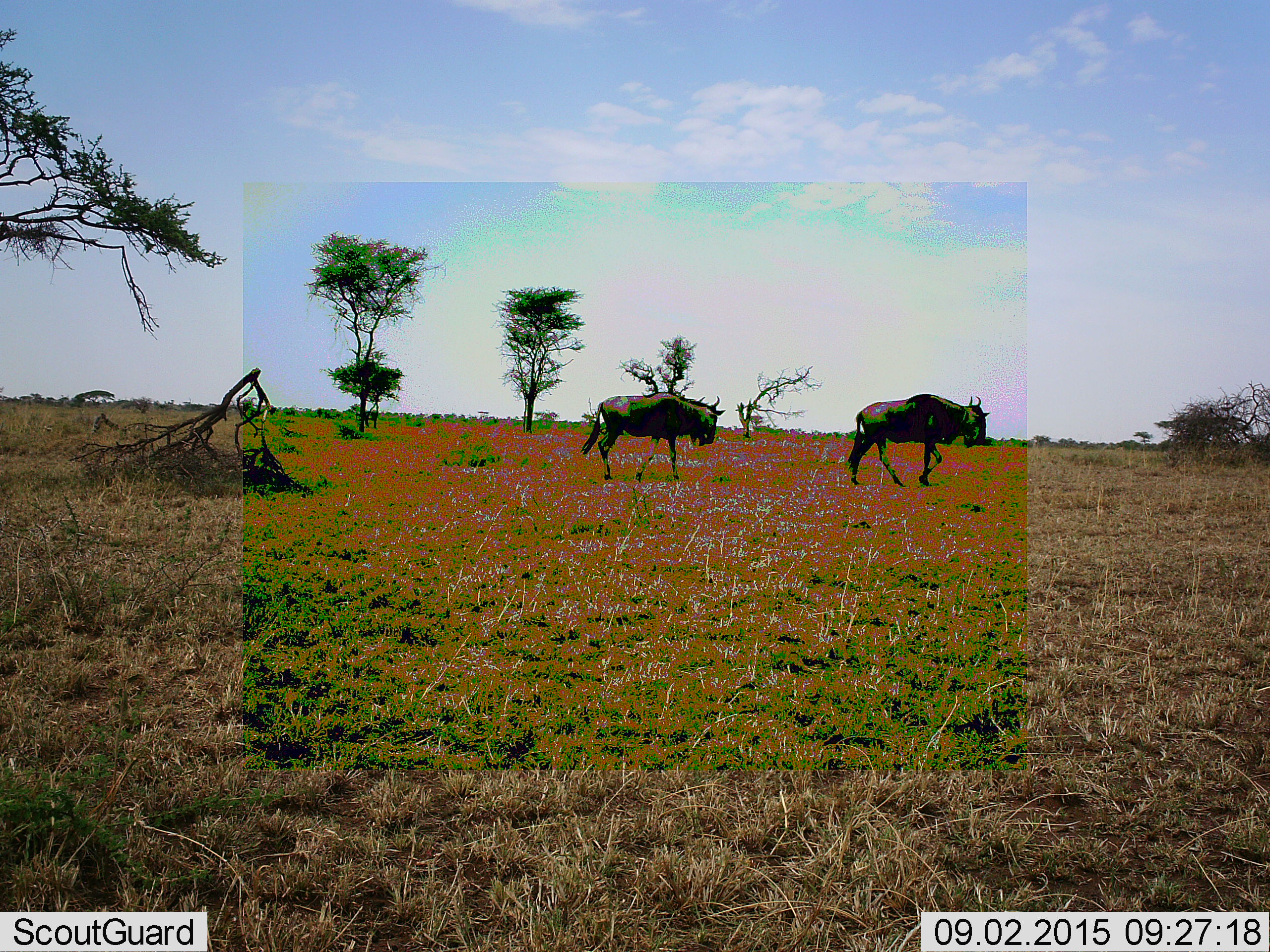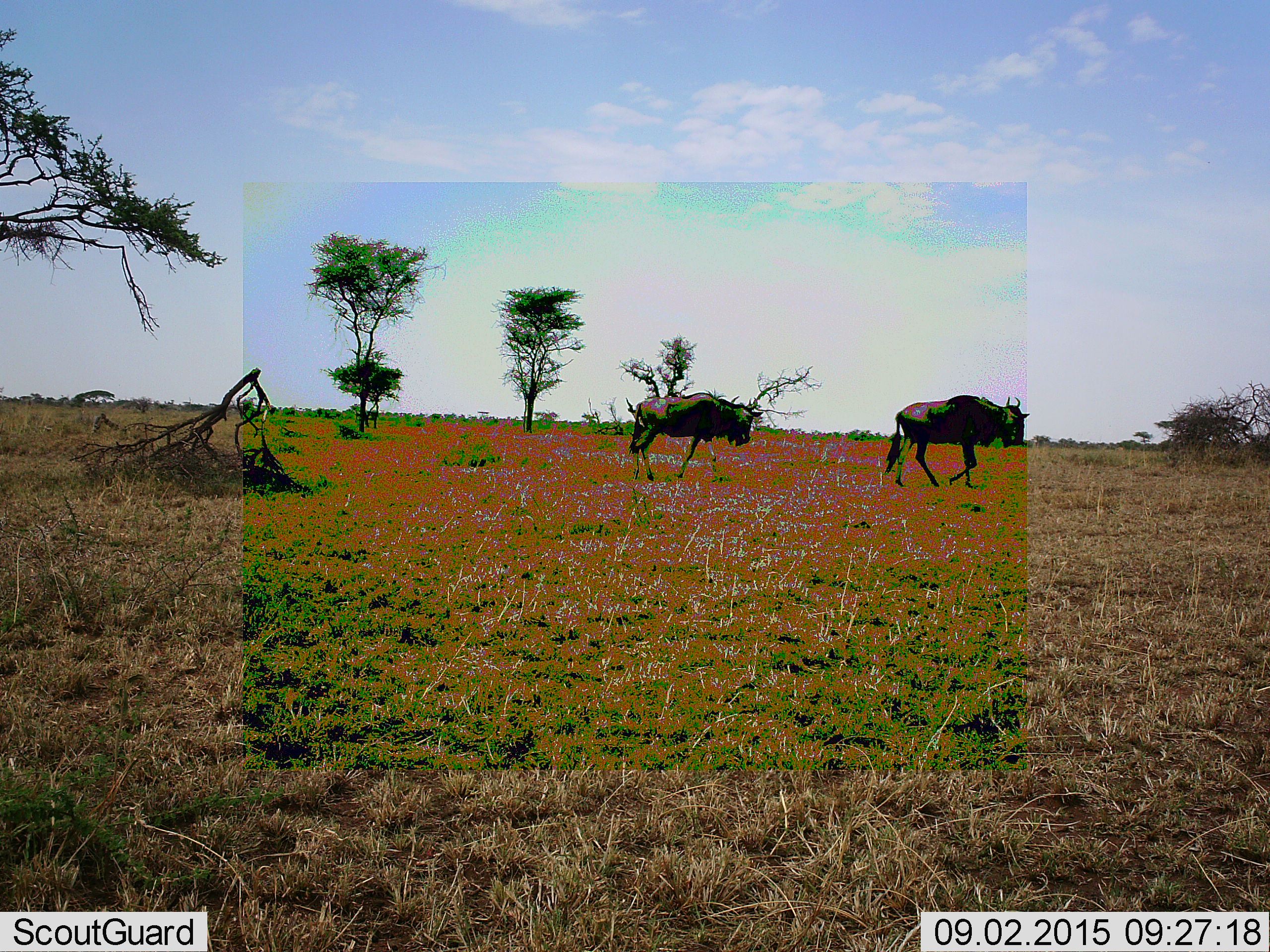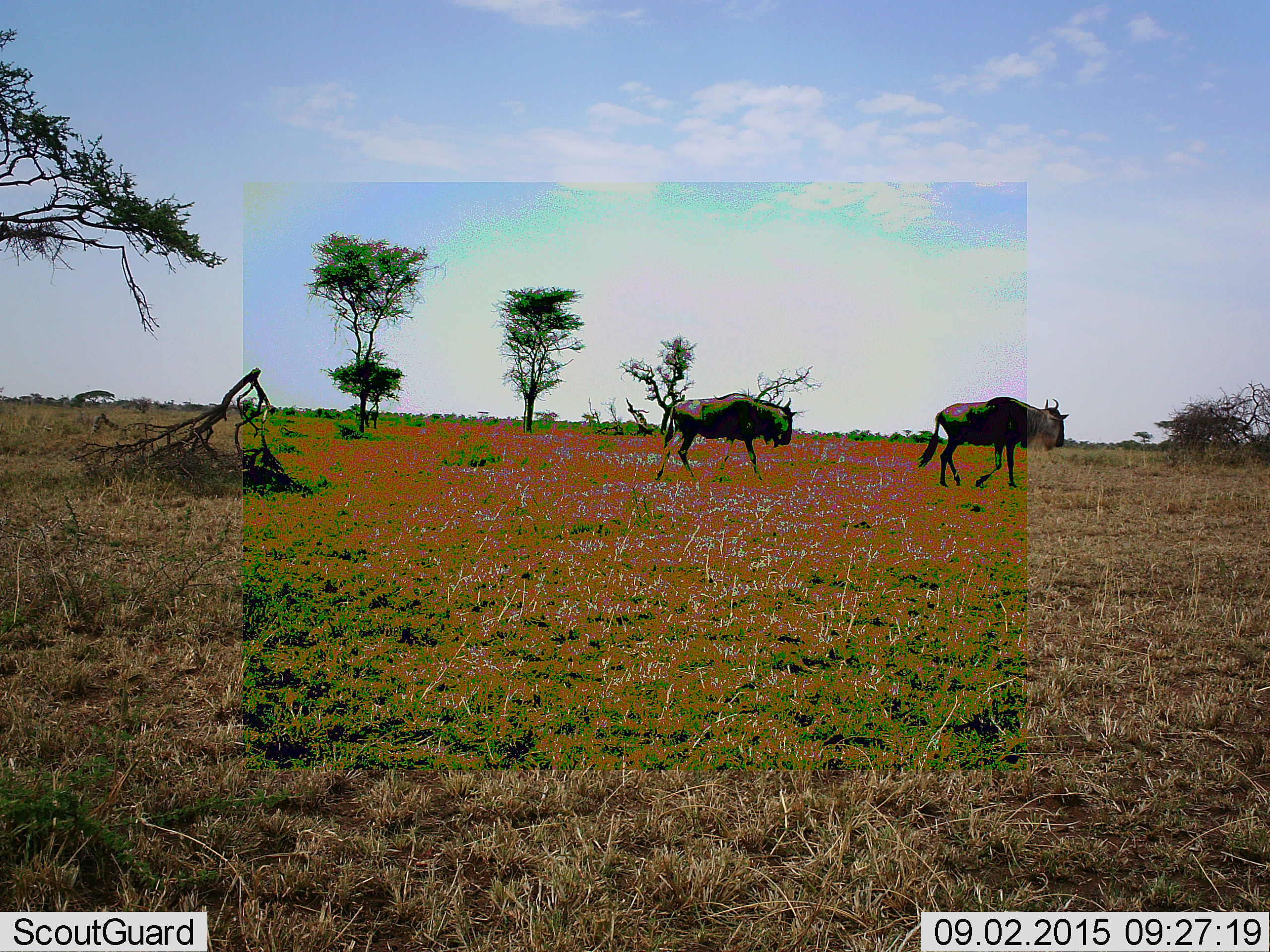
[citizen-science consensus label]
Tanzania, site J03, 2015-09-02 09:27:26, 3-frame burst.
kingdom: Animalia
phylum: Chordata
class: Mammalia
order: Artiodactyla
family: Bovidae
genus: Connochaetes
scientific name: Connochaetes taurinus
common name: blue wildebeest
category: wildebeest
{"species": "wildebeest (blue wildebeest) (Connochaetes taurinus)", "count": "2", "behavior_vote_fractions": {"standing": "20%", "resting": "0%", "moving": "80%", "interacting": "0%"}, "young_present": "10%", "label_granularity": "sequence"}